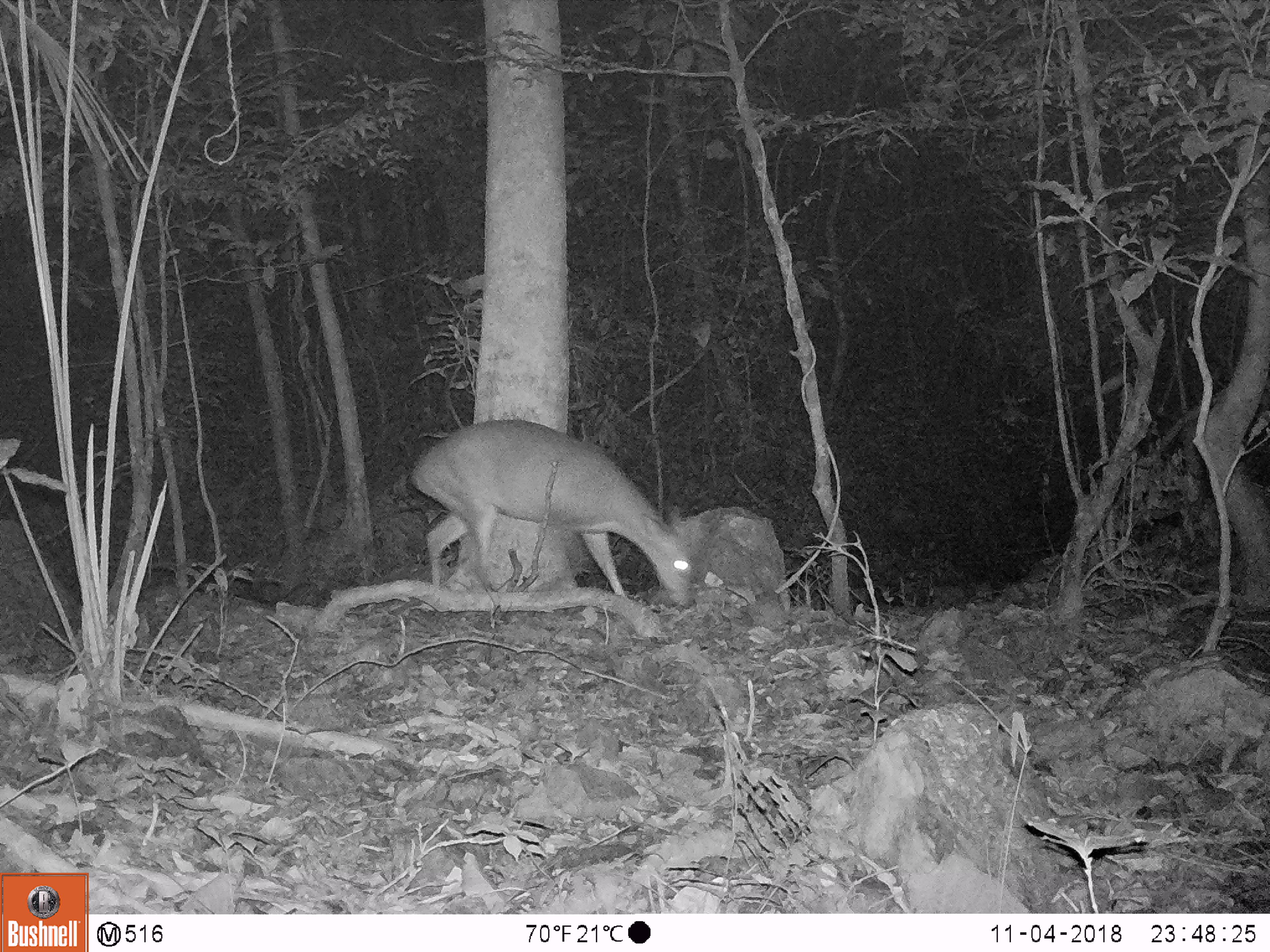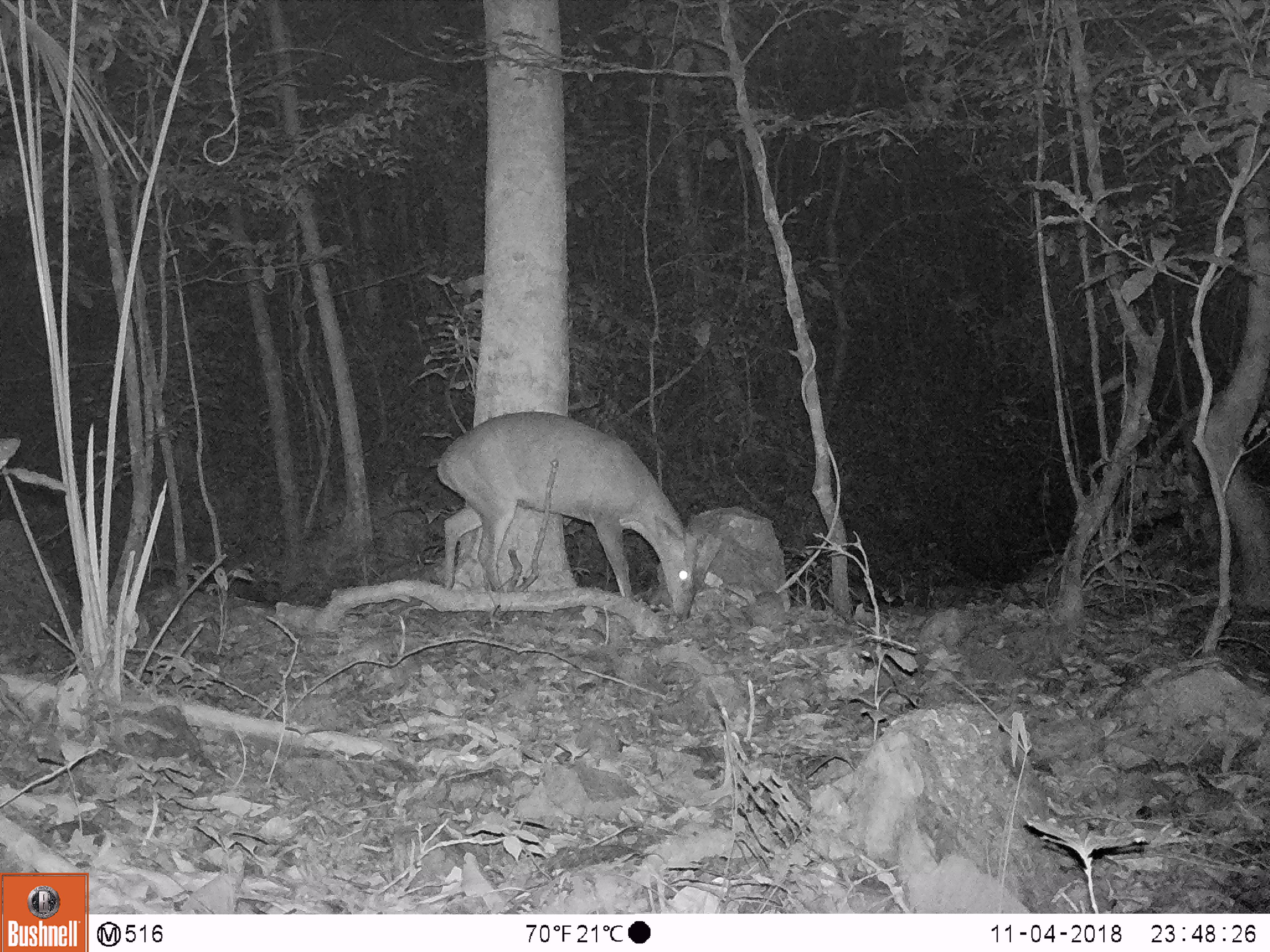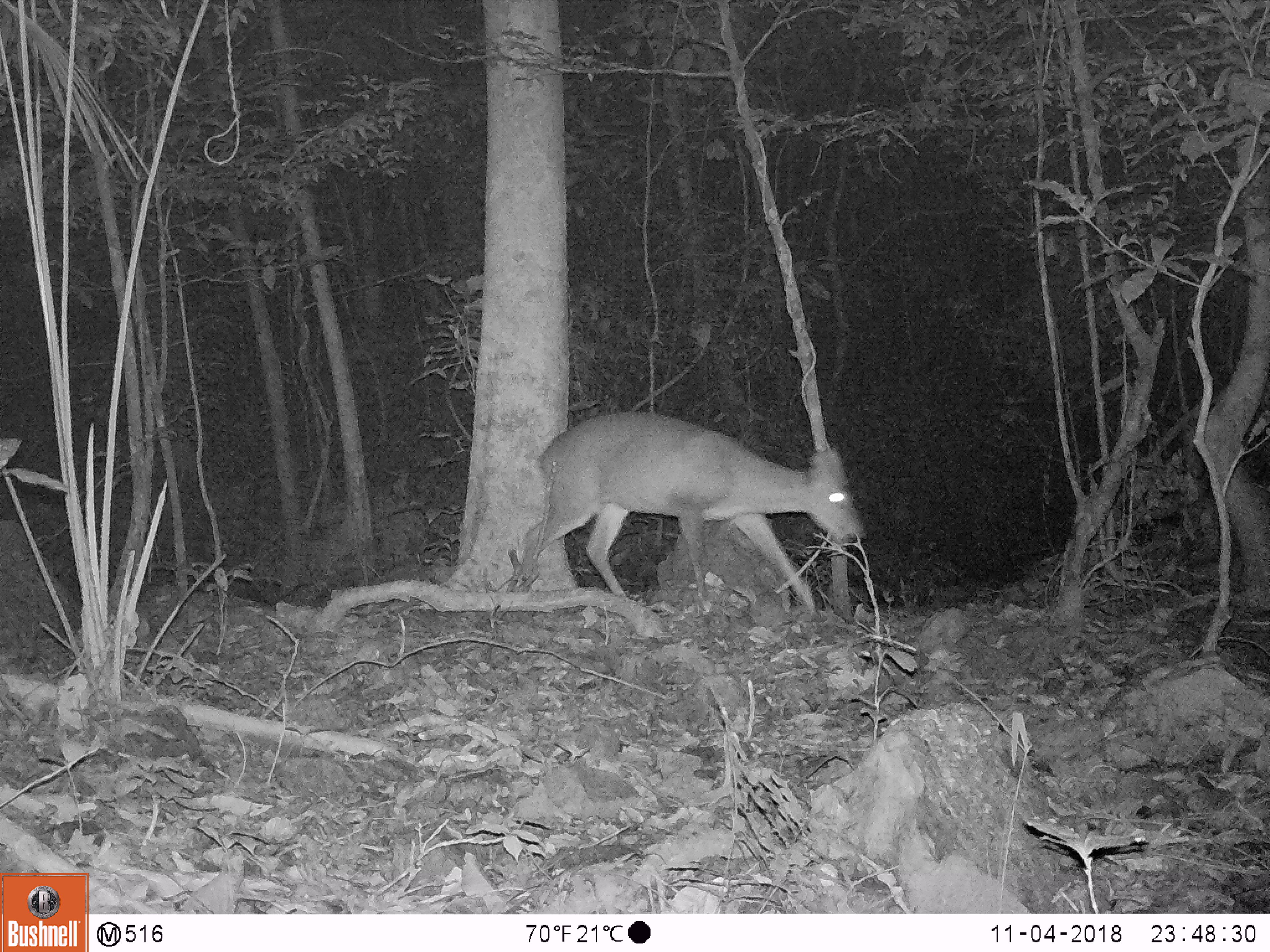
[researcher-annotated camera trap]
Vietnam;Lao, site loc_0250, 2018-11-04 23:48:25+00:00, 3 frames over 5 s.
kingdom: Animalia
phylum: Chordata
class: Mammalia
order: Artiodactyla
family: Cervidae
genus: Muntiacus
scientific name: Muntiacus vuquangensis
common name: large-antlered muntjac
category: large antlered muntjac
Large antlered muntjac (large-antlered muntjac) (Muntiacus vuquangensis). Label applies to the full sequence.